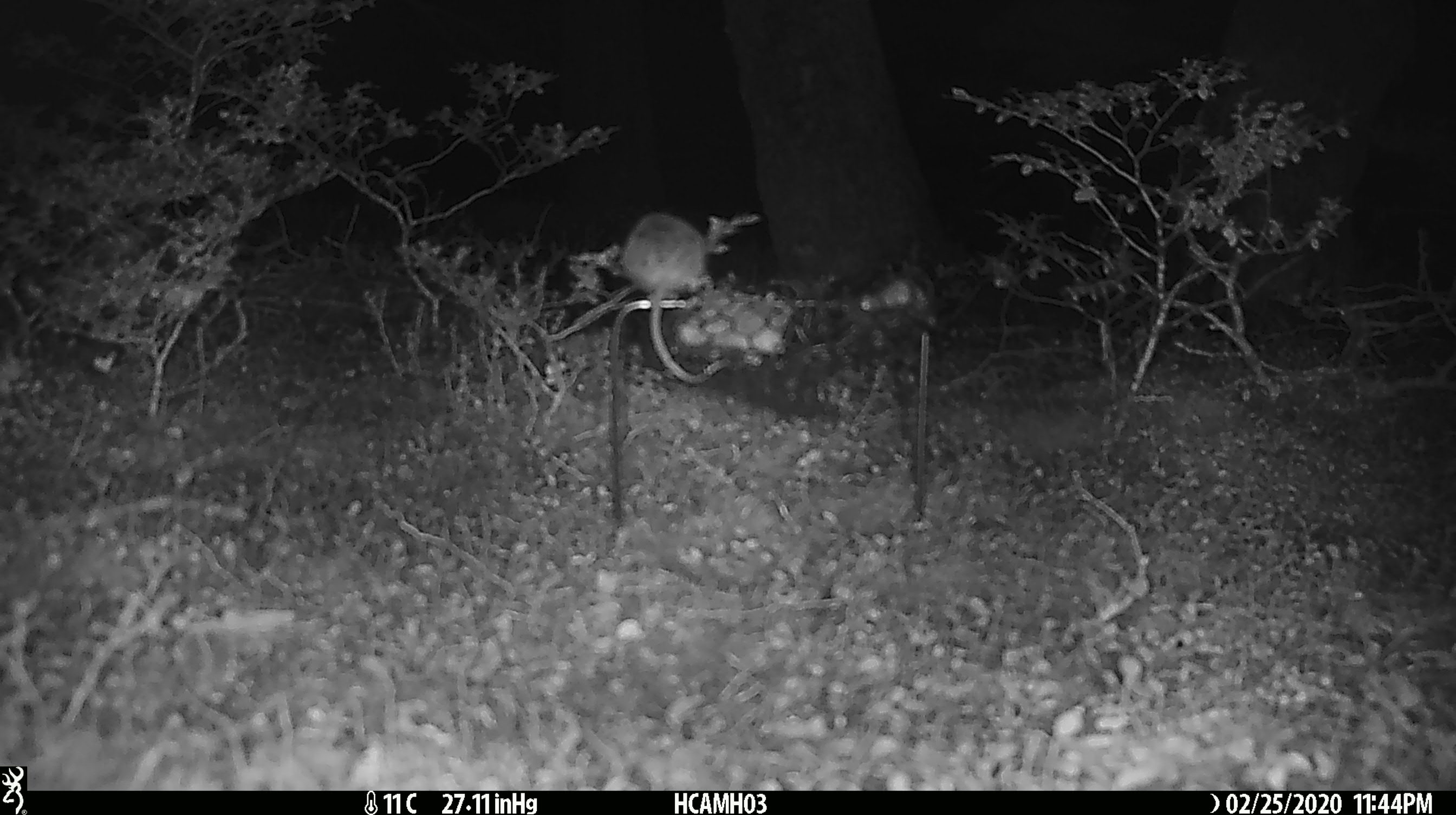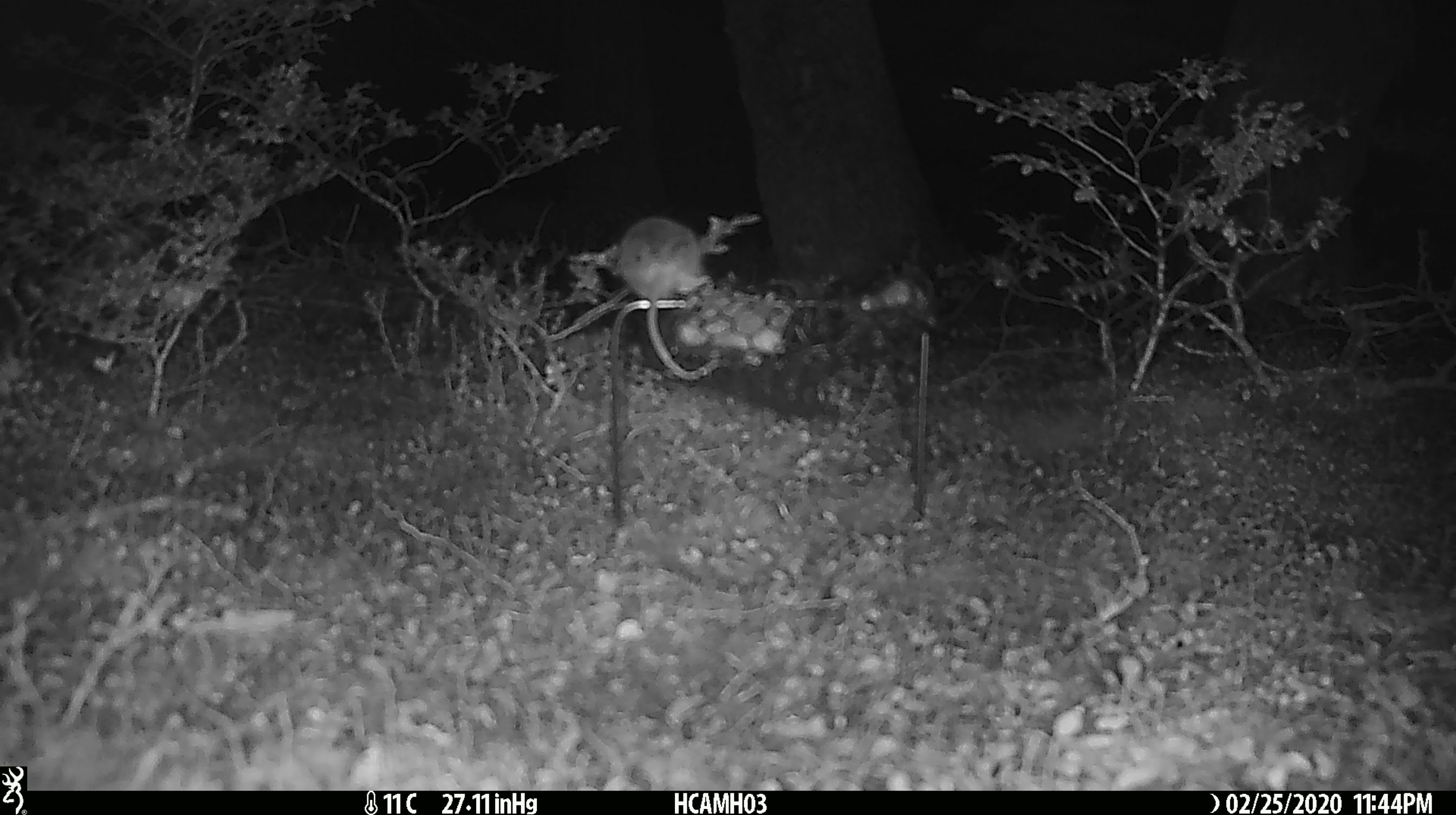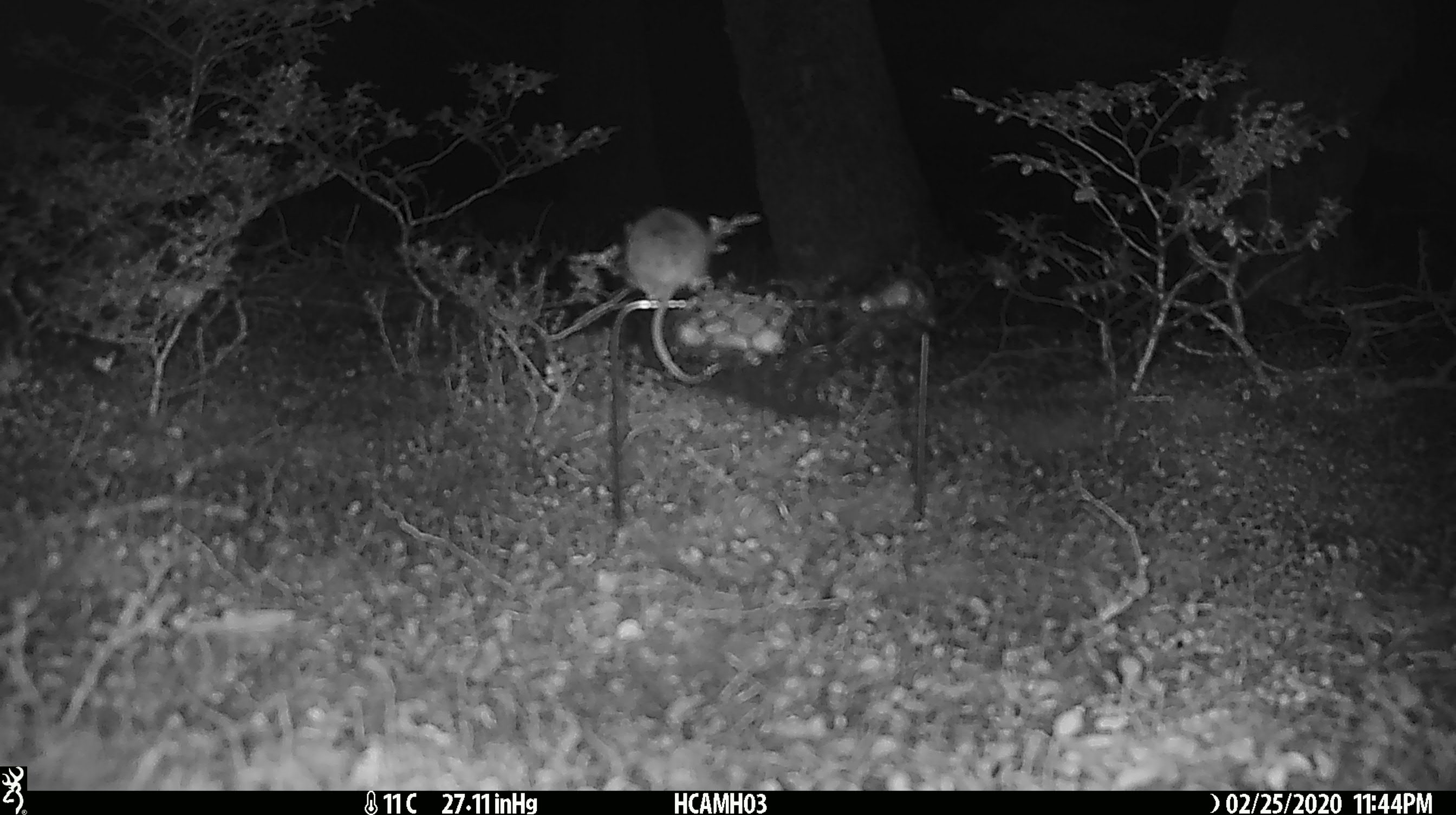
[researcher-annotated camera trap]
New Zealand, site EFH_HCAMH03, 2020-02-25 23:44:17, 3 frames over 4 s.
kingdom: Animalia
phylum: Chordata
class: Mammalia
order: Rodentia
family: Muridae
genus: Mus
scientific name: Mus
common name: mouse